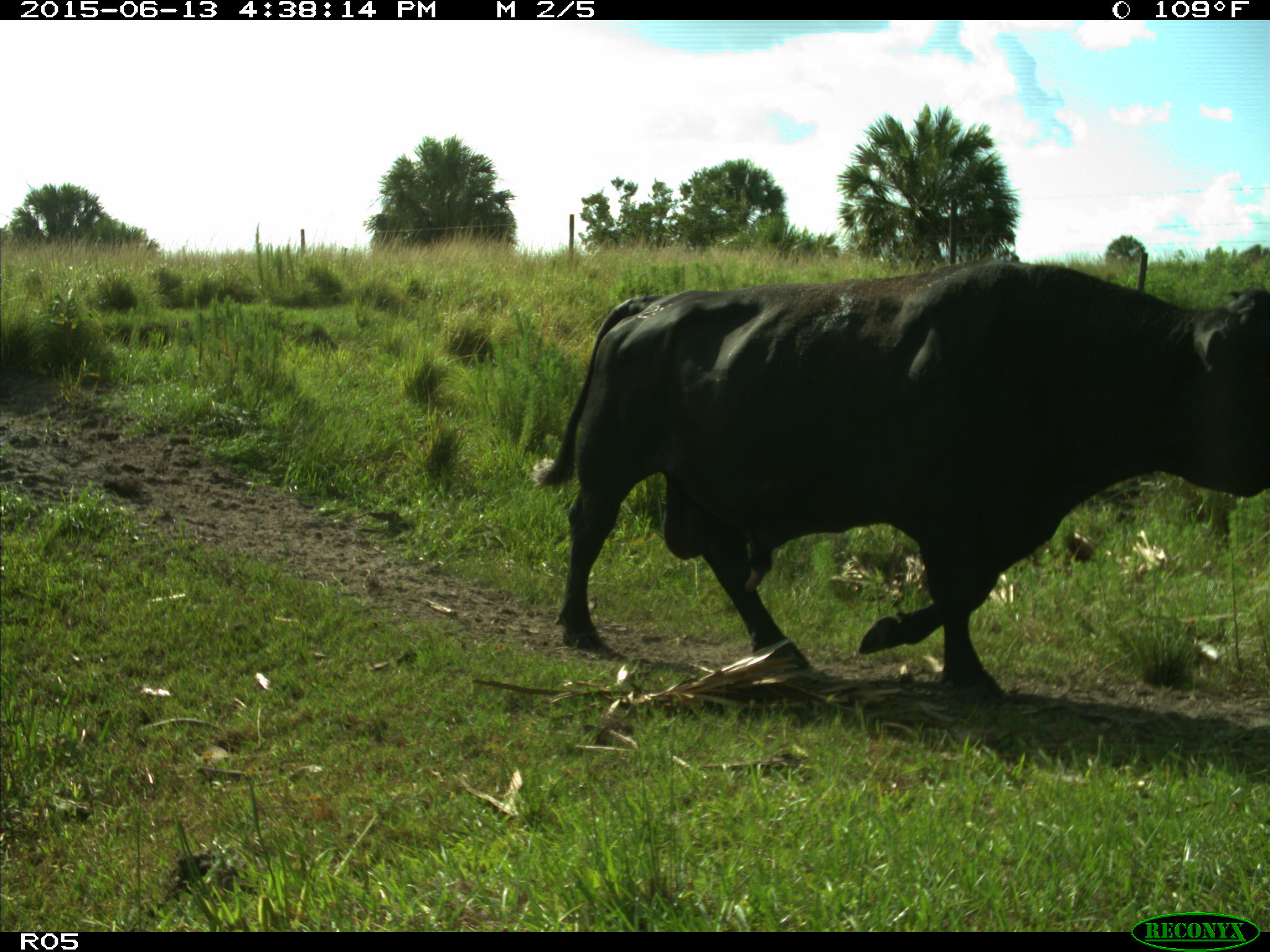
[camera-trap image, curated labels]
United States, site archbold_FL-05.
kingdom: Animalia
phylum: Chordata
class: Mammalia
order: Artiodactyla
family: Bovidae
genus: Bos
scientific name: Bos taurus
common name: domestic cow